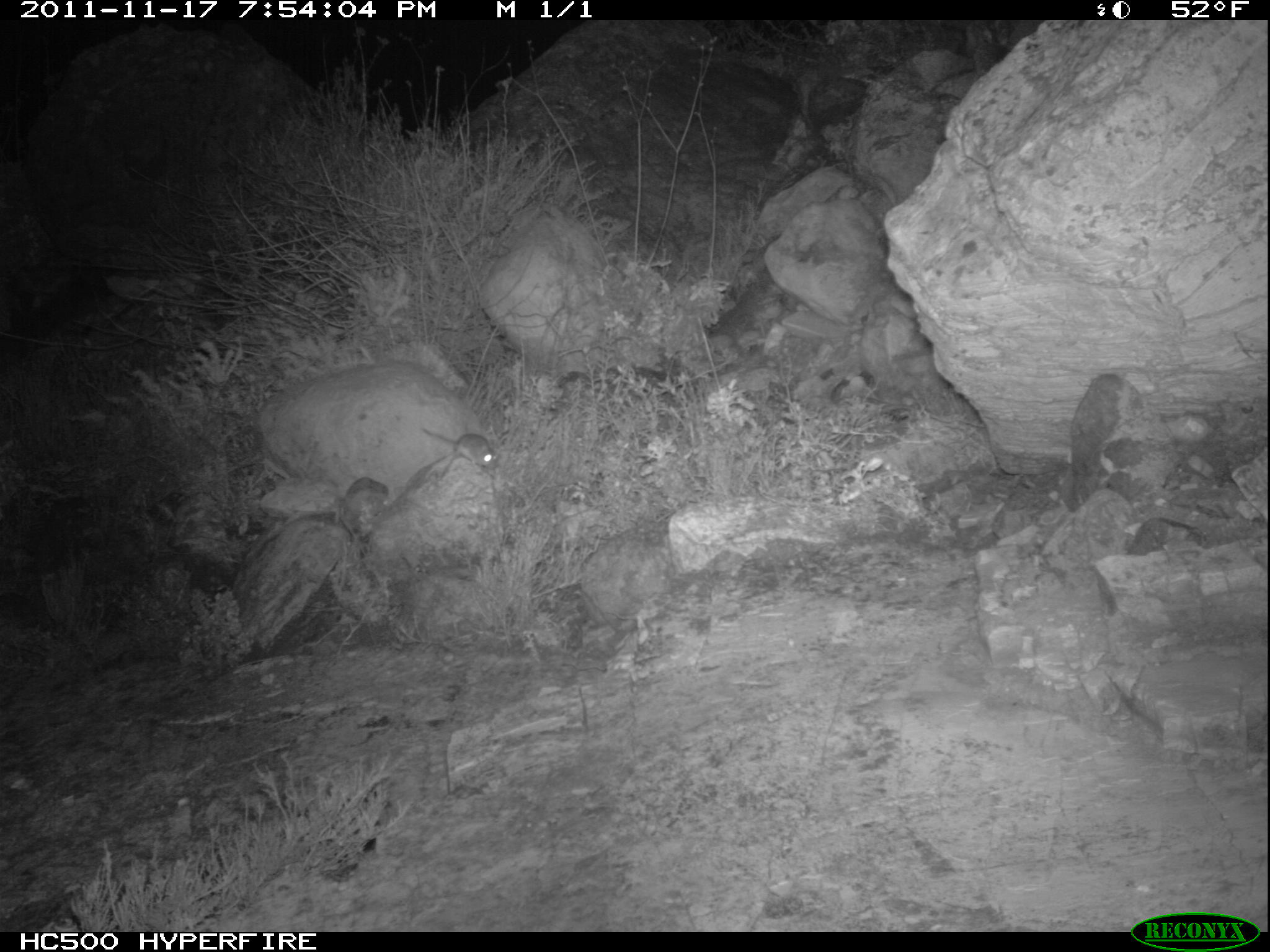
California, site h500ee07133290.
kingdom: Animalia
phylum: Chordata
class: Mammalia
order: Rodentia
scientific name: Rodentia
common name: rodent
Rodent (Rodentia).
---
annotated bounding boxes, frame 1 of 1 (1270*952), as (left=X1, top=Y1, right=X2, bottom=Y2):
rodent: (left=422, top=427, right=496, bottom=468)